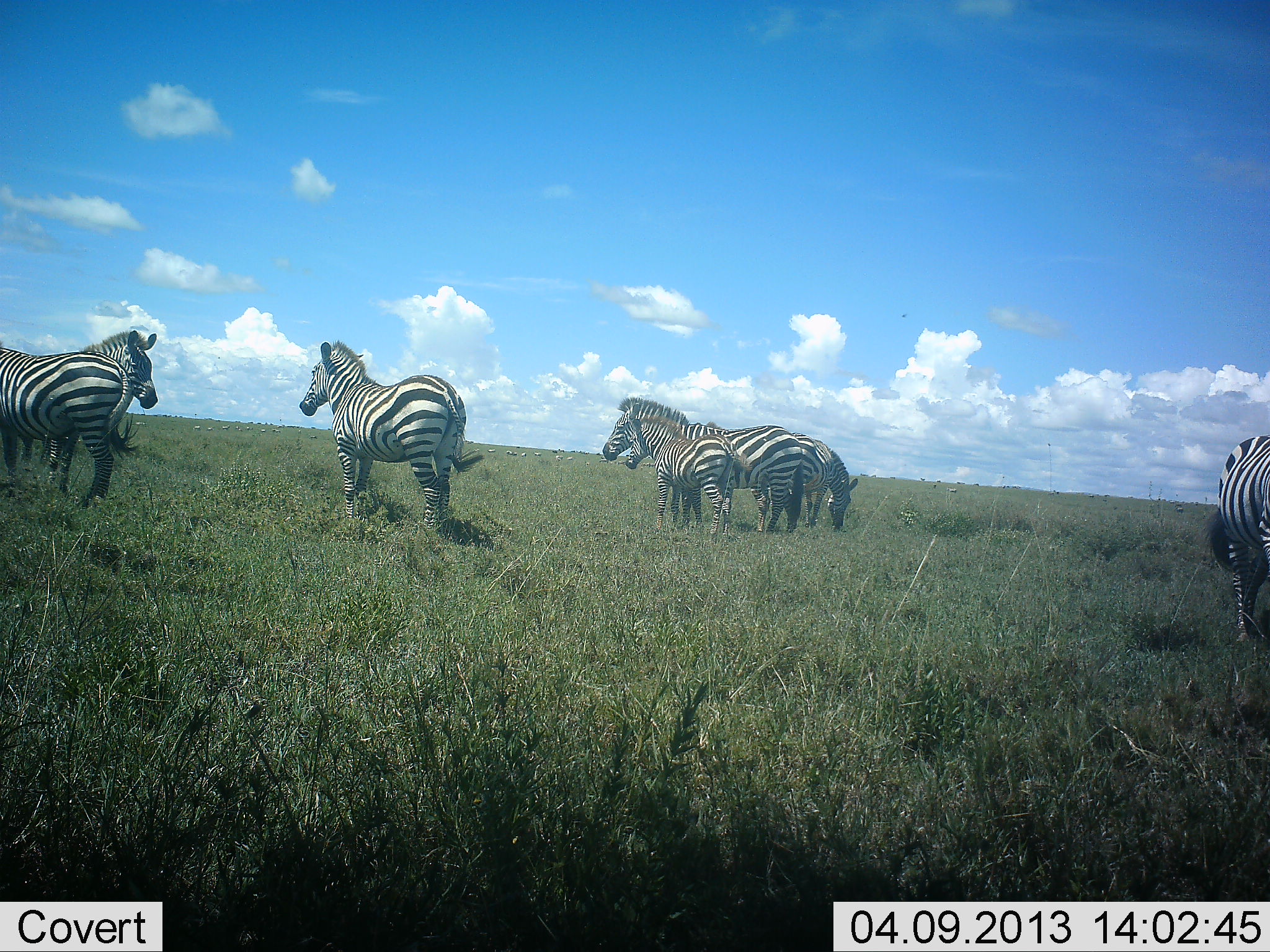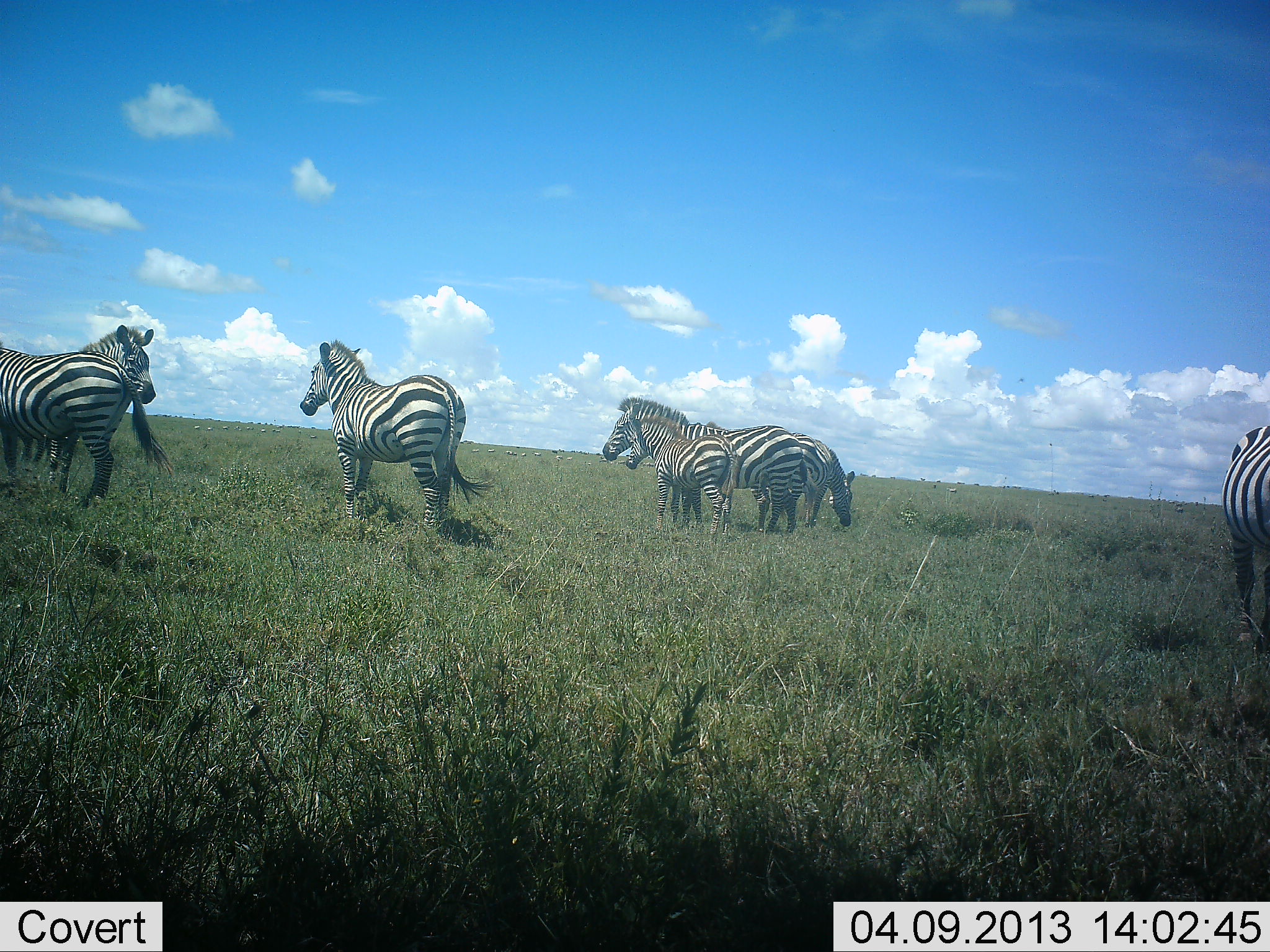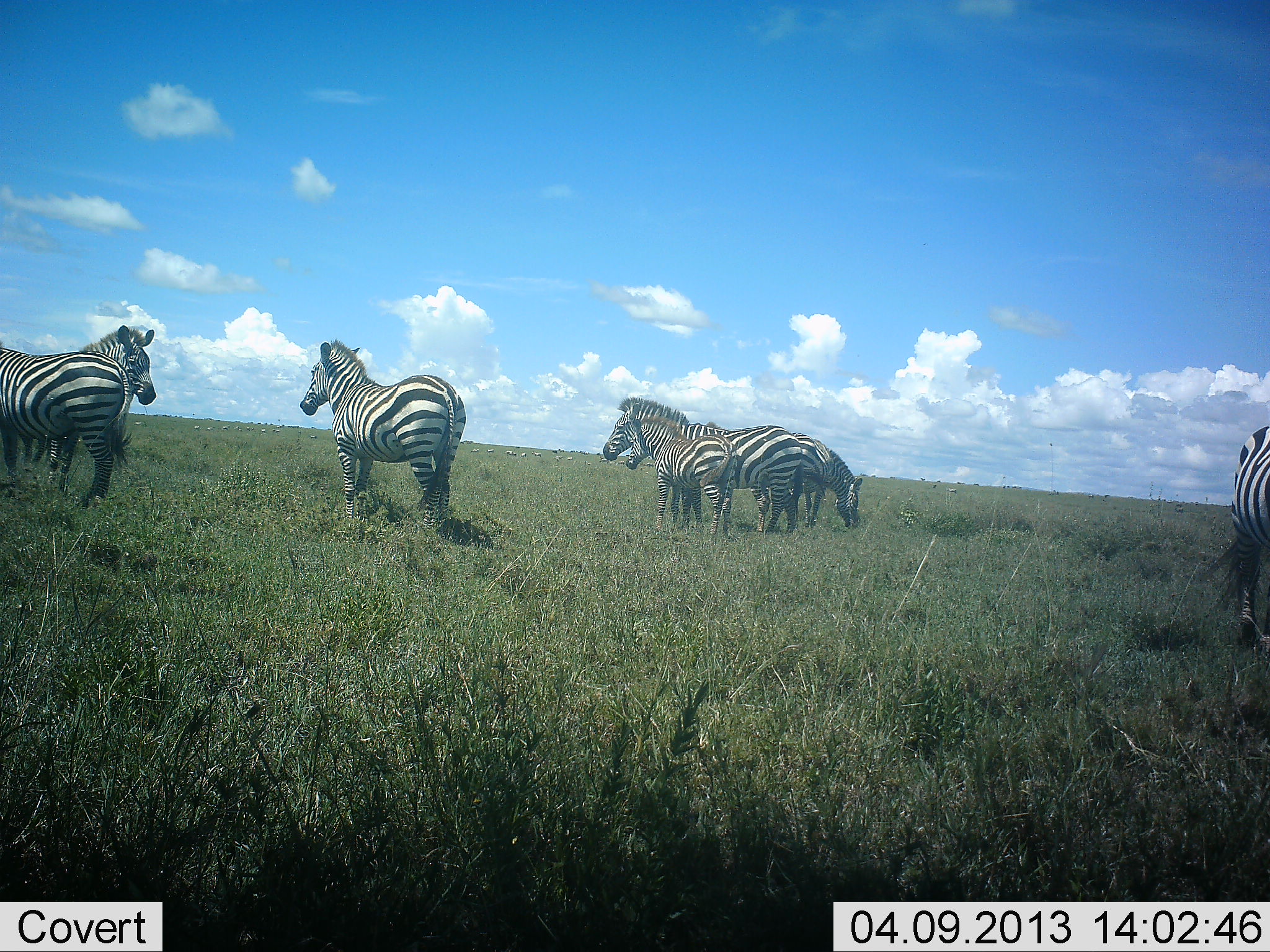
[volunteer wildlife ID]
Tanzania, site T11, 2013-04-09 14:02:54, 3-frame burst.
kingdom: Animalia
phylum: Chordata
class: Mammalia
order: Perissodactyla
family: Equidae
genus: Equus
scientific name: Equus quagga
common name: plains zebra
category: zebra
Zebra (plains zebra) (Equus quagga), count 7. Behavior (volunteer vote fractions): standing 88%, resting 0%, moving 12%, interacting 12%. Young present (vote fraction): 71%. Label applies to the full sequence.